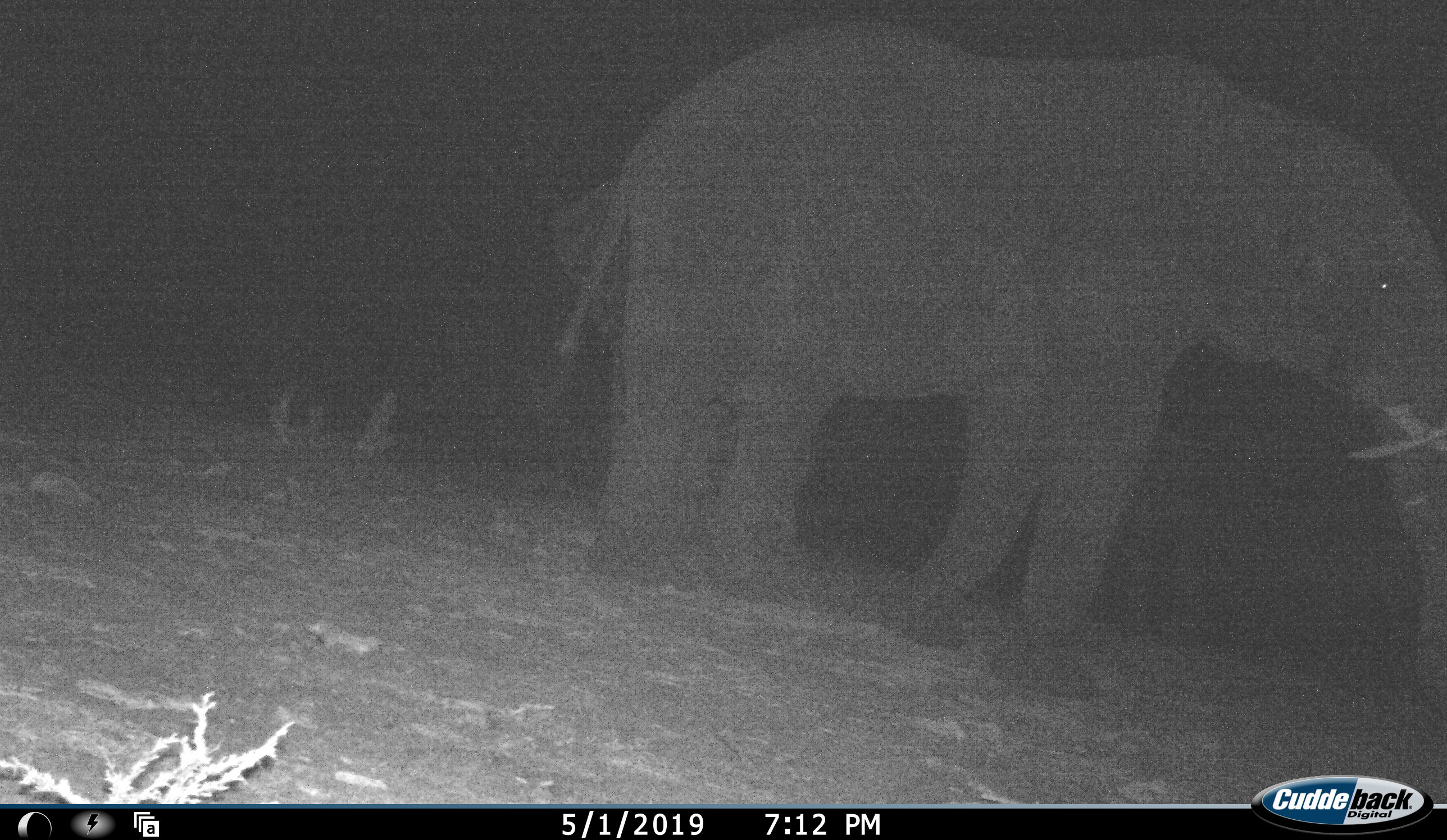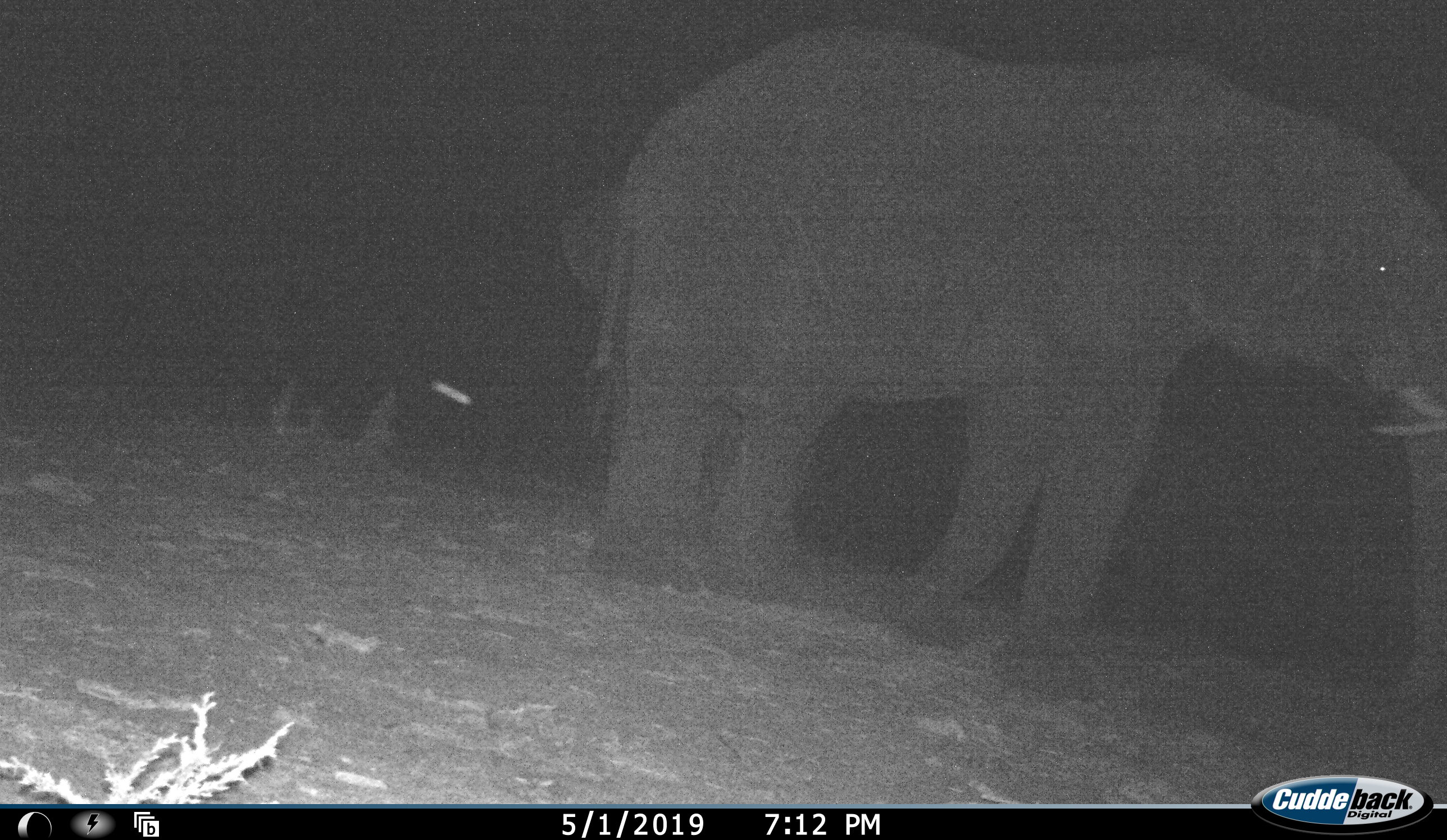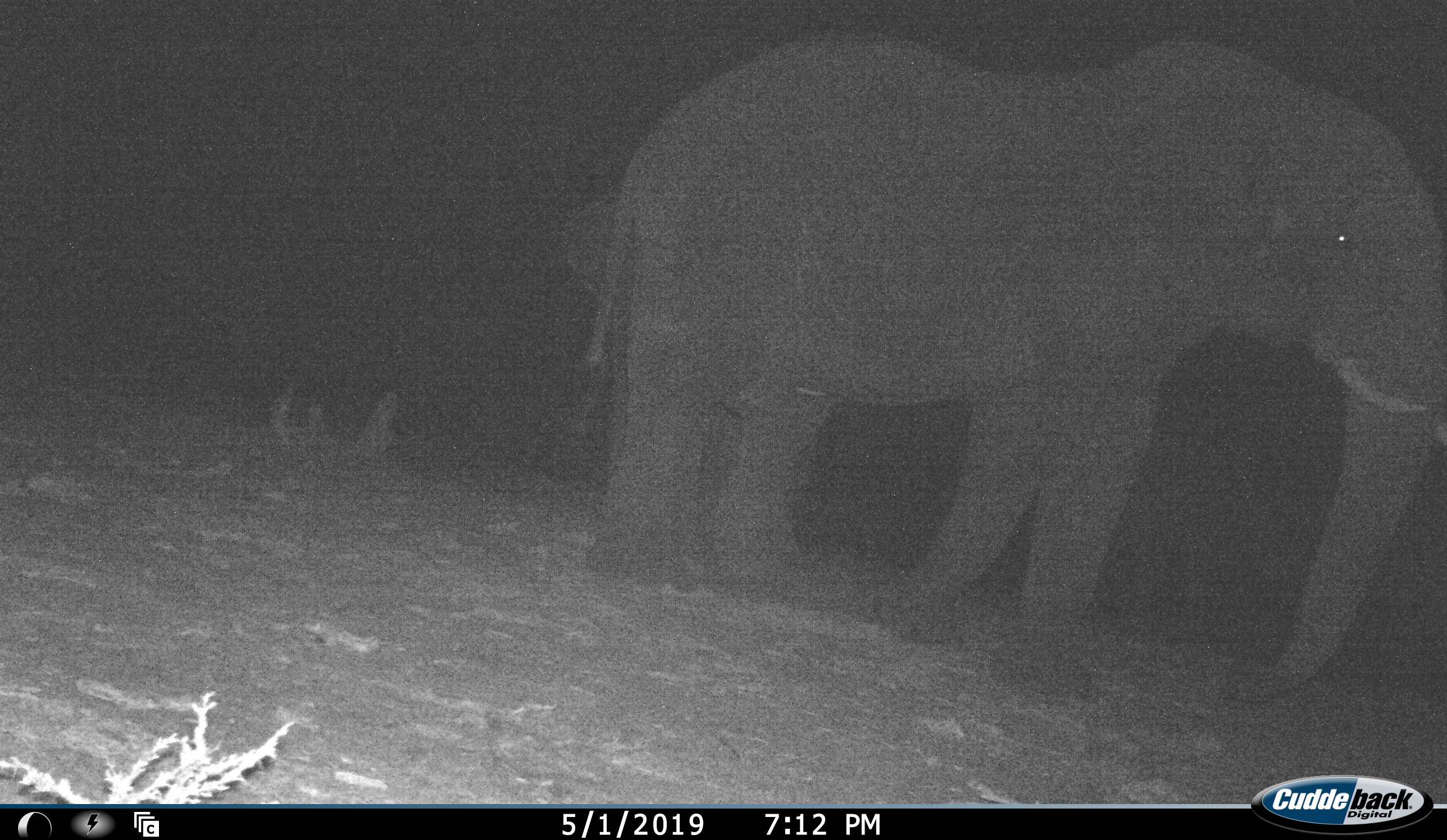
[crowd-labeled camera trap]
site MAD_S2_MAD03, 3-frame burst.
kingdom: Animalia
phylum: Chordata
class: Mammalia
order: Proboscidea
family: Elephantidae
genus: Loxodonta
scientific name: Loxodonta africana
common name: african bush elephant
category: elephant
Elephant (african bush elephant) (Loxodonta africana), count 2. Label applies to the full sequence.